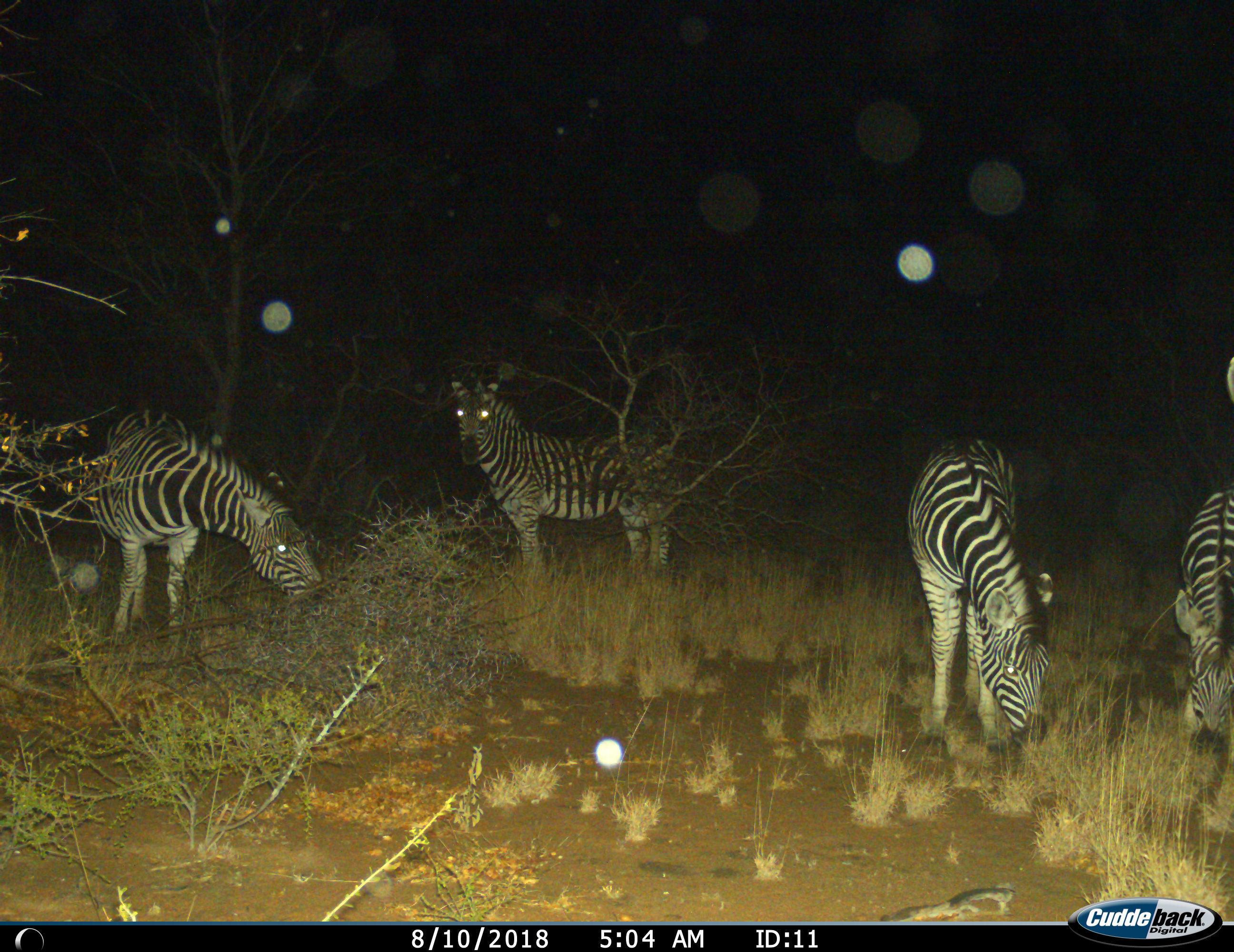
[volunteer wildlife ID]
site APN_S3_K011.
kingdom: Animalia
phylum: Chordata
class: Mammalia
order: Perissodactyla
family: Equidae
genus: Equus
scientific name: Equus quagga burchellii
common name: burchell's zebra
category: zebraburchells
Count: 4.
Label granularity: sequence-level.